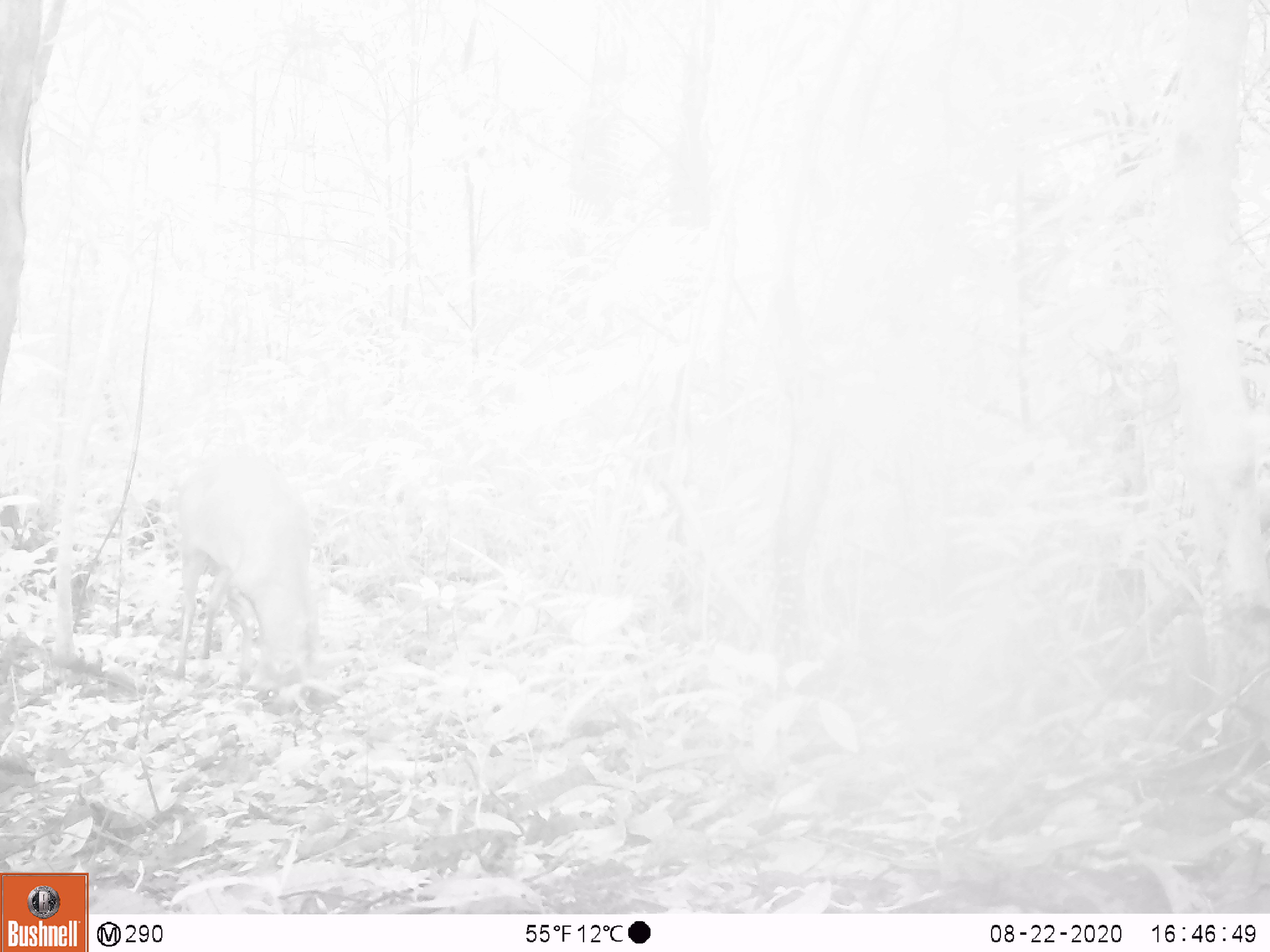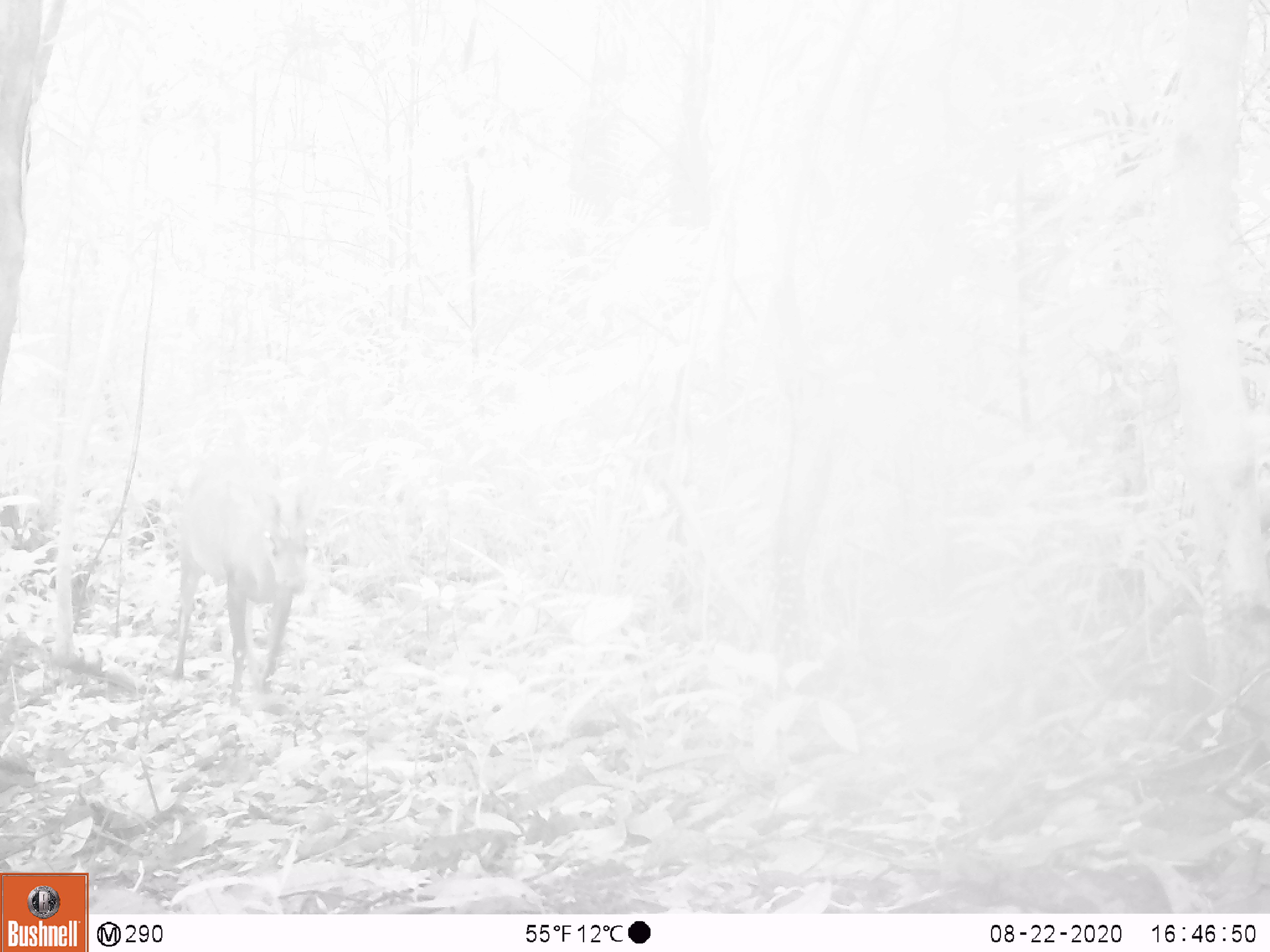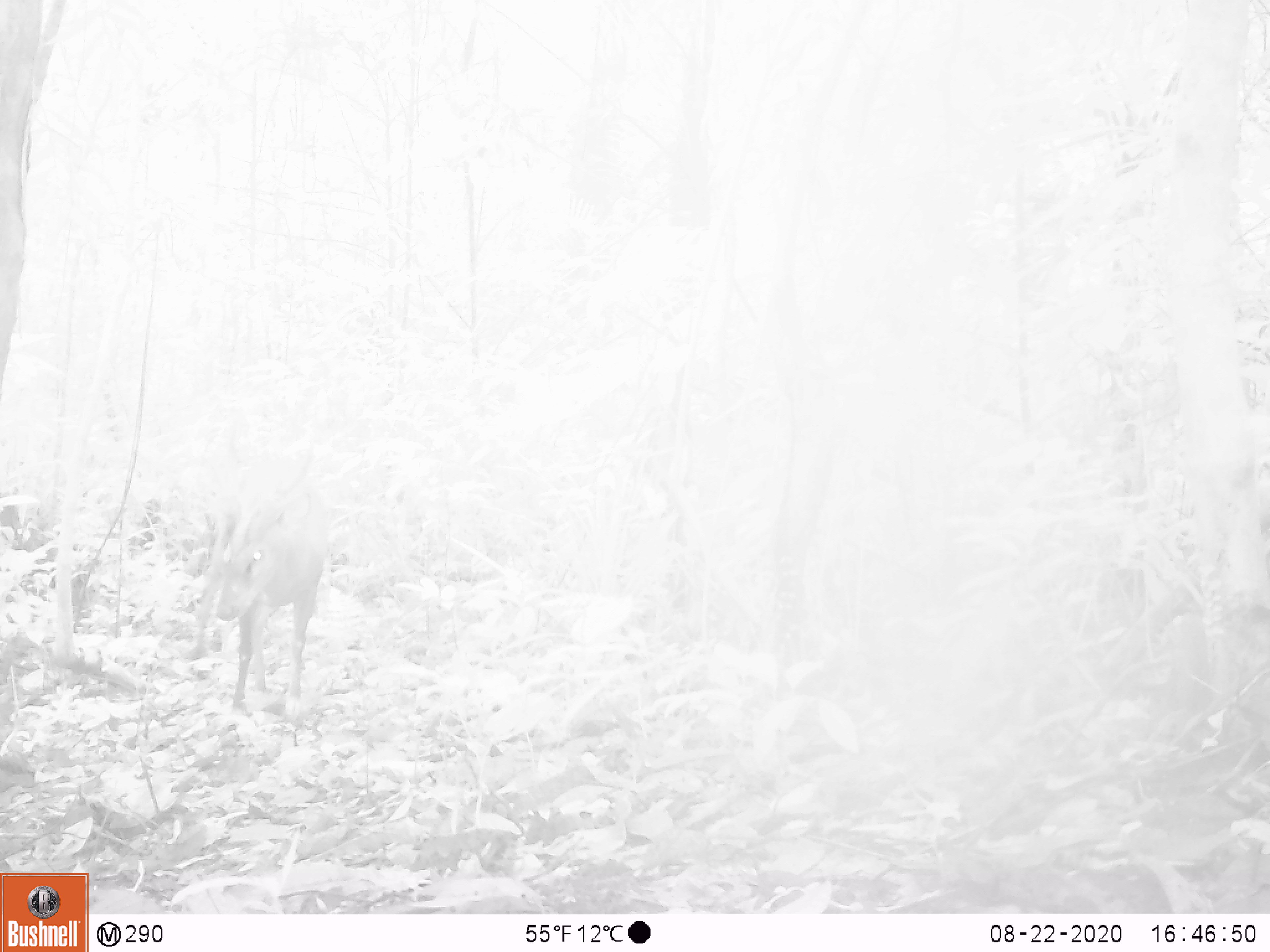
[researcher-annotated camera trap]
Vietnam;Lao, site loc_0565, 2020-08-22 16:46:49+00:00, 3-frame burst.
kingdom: Animalia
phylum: Chordata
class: Mammalia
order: Artiodactyla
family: Cervidae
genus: Muntiacus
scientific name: Muntiacus vuquangensis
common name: large-antlered muntjac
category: large antlered muntjac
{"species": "large antlered muntjac (large-antlered muntjac) (Muntiacus vuquangensis)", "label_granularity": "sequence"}